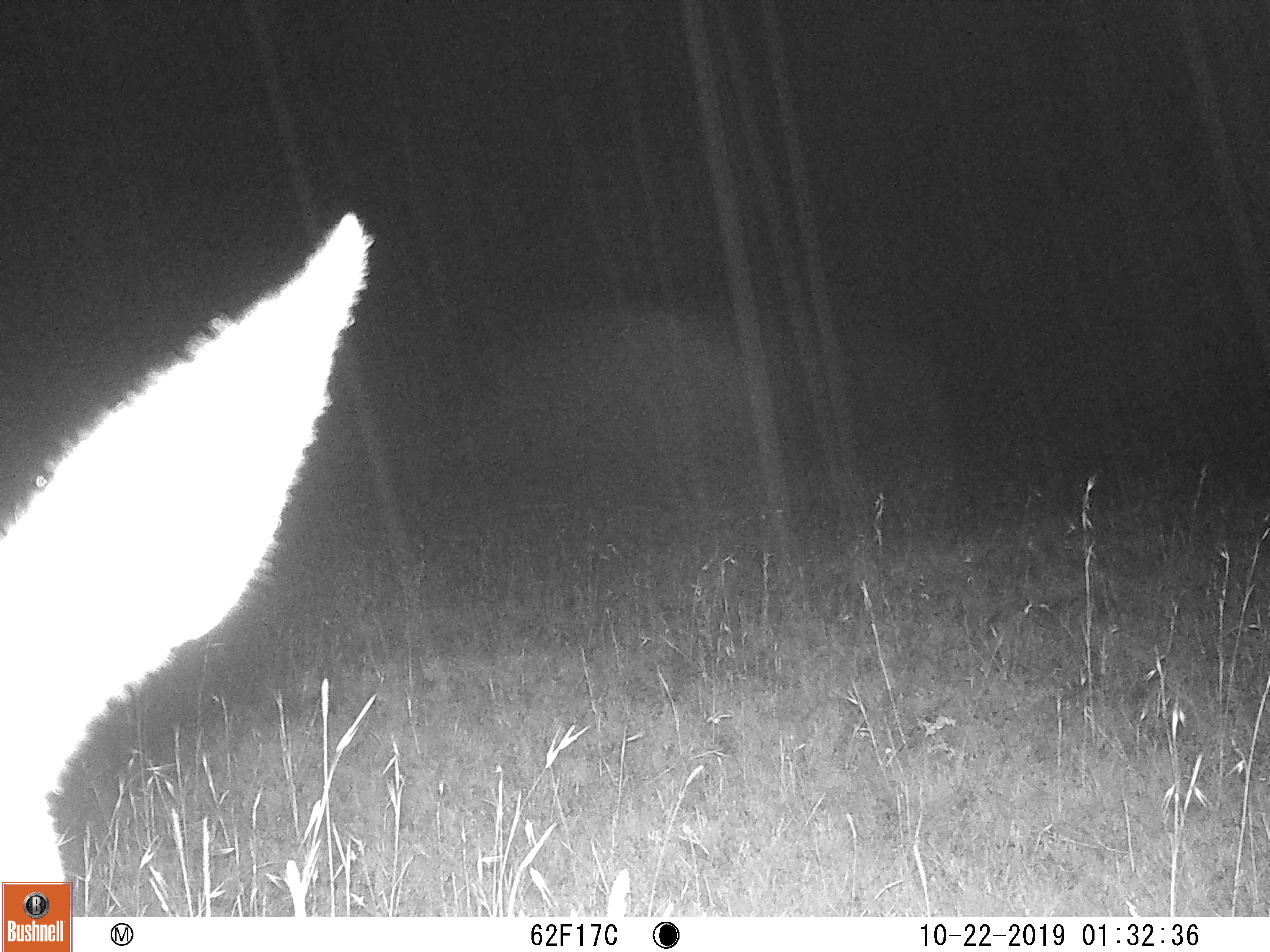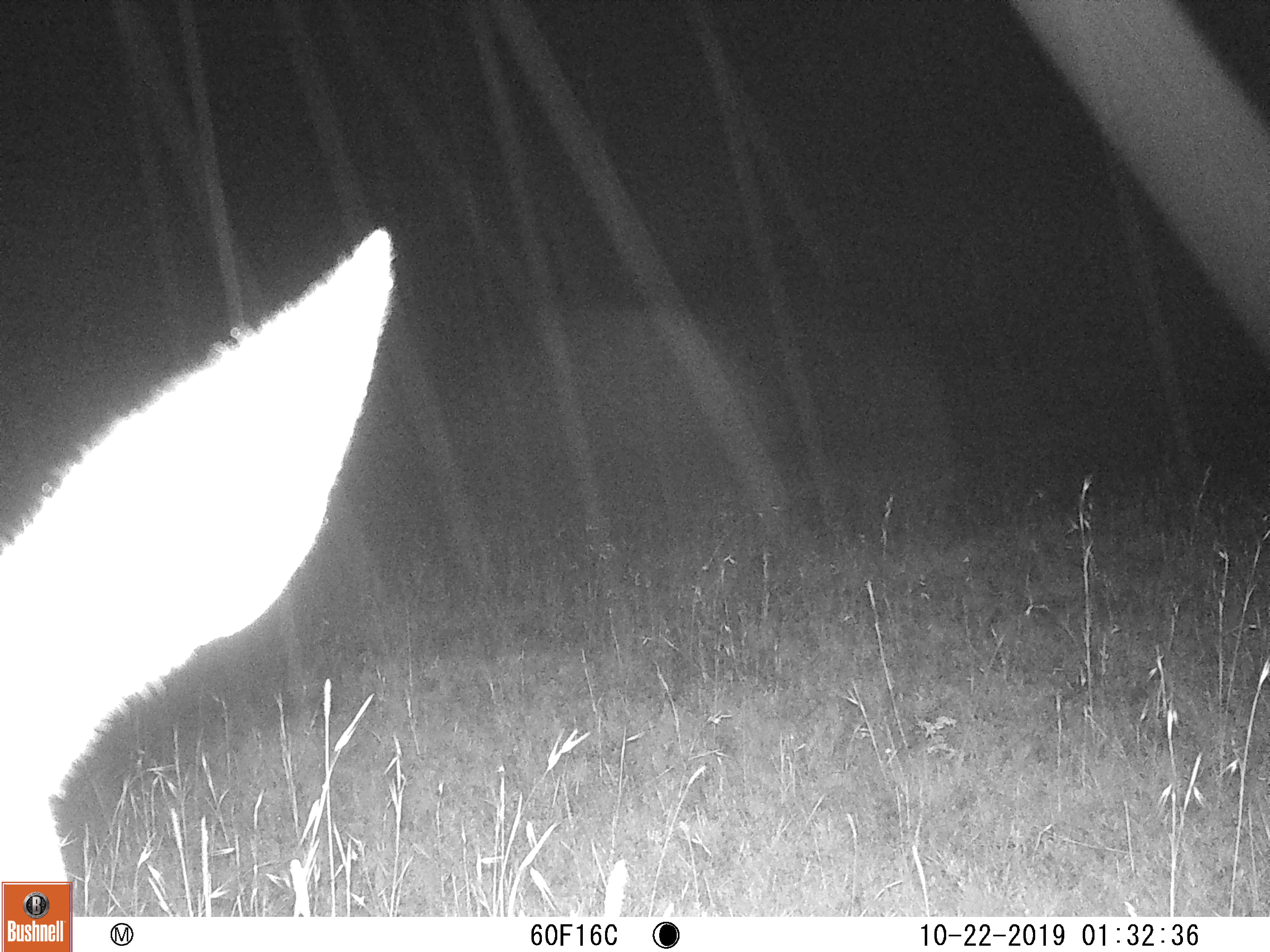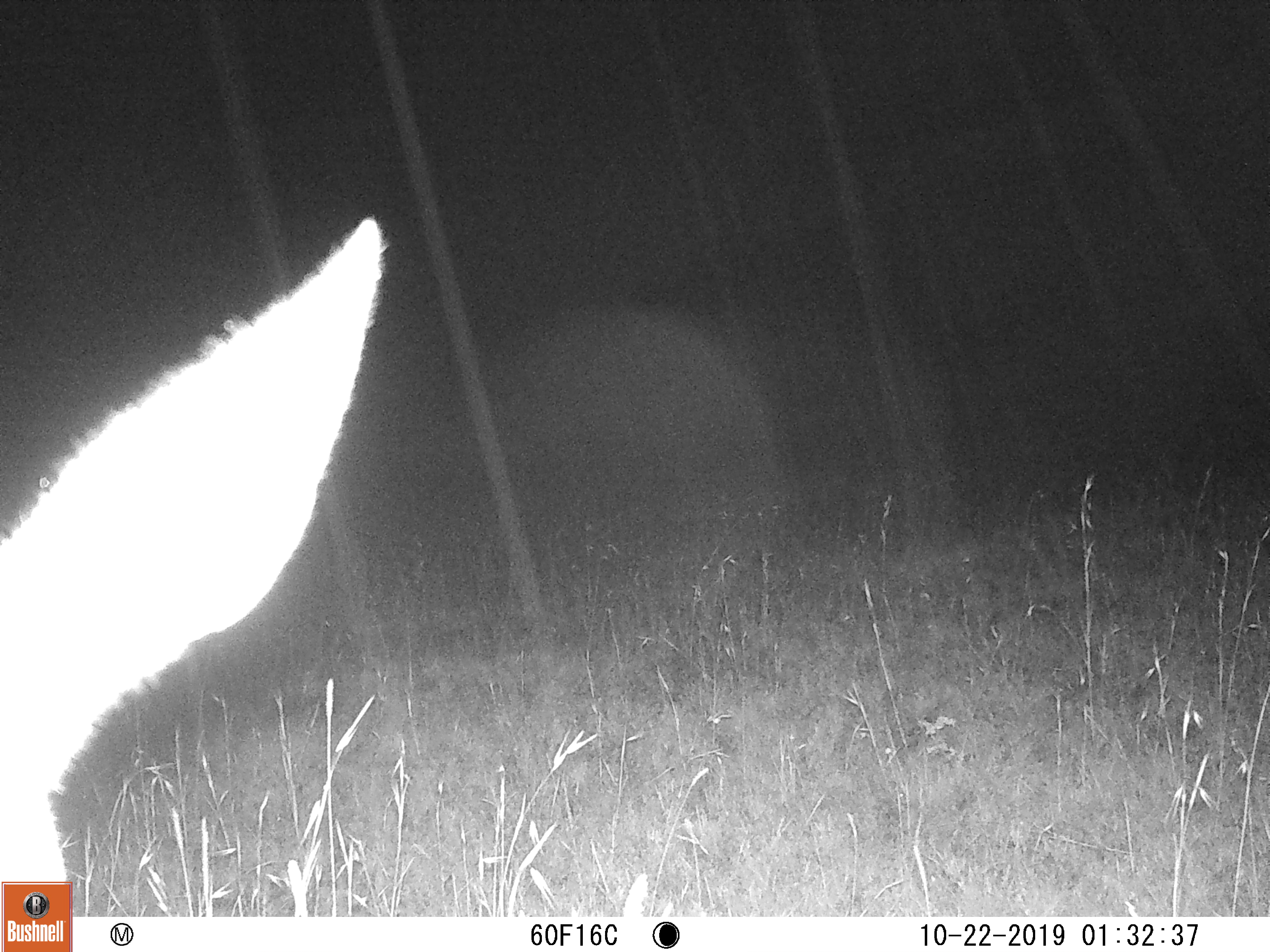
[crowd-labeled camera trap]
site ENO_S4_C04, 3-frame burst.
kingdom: Animalia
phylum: Chordata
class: Mammalia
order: Artiodactyla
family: Bovidae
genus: Aepyceros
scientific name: Aepyceros melampus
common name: impala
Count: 1.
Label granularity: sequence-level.